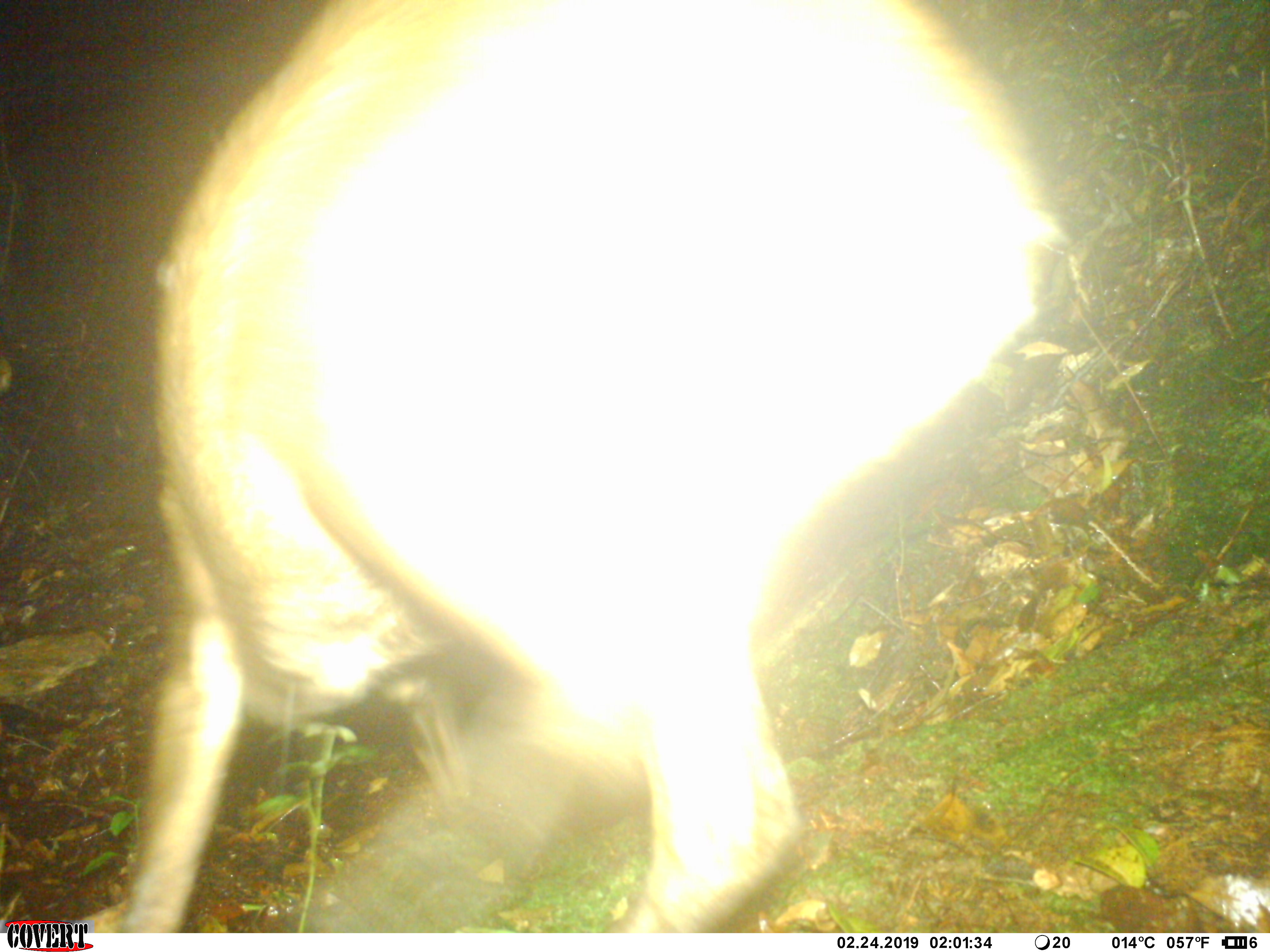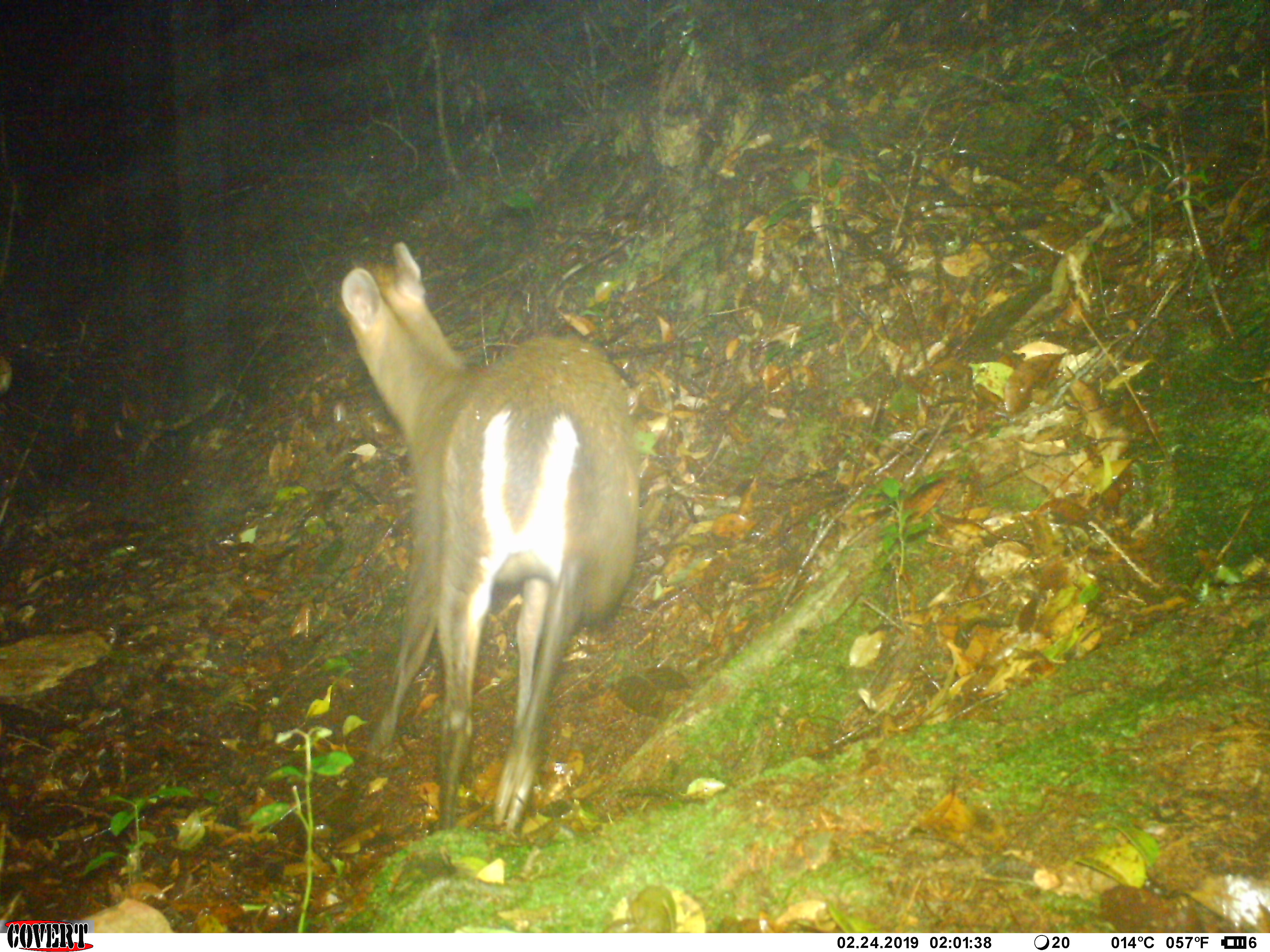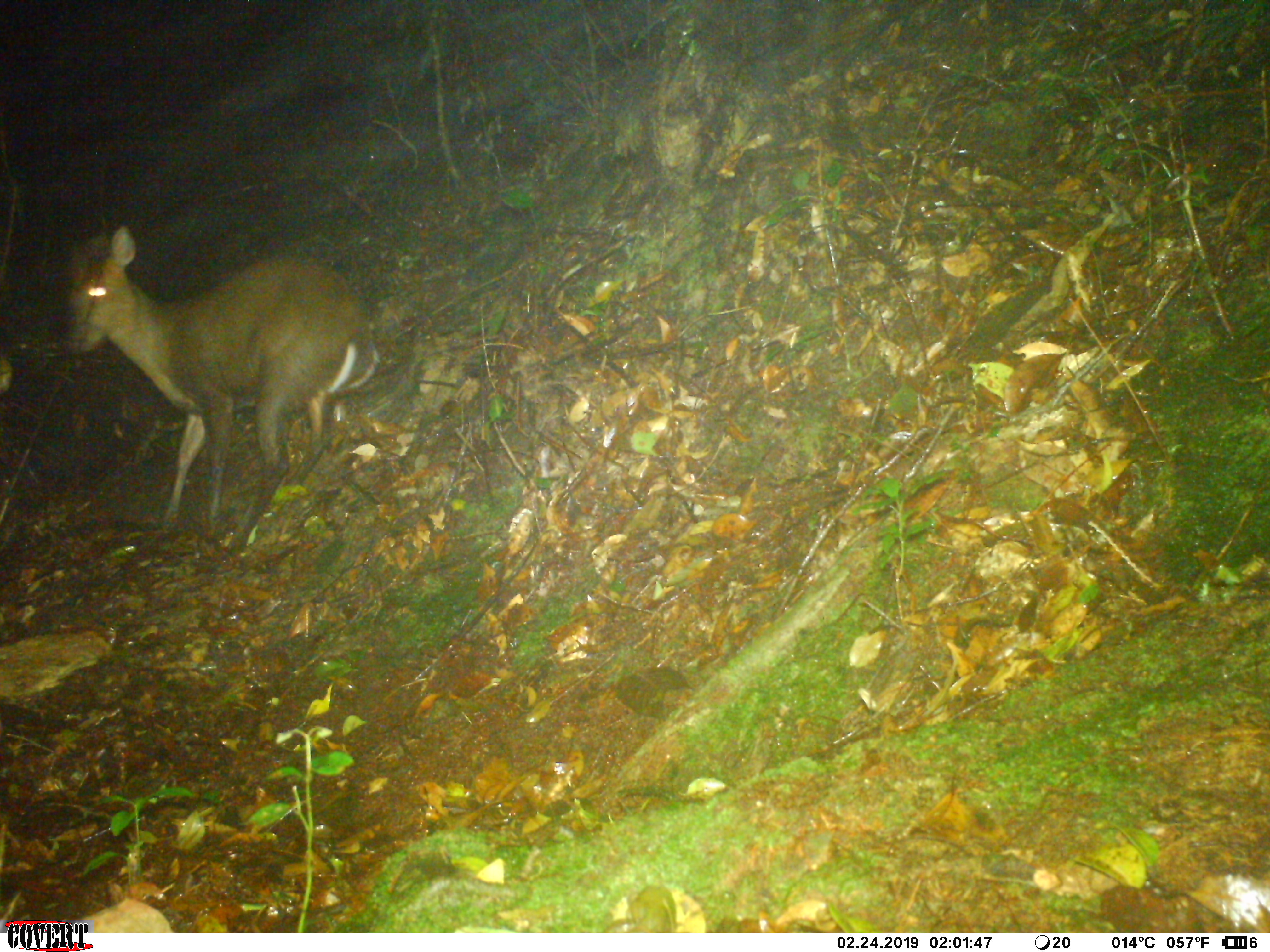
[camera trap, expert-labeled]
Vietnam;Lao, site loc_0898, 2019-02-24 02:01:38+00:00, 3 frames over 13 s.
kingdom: Animalia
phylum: Chordata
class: Mammalia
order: Artiodactyla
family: Cervidae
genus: Muntiacus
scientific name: Muntiacus rooseveltorum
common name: roosevelt's muntjac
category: roosevelts muntjac group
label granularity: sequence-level